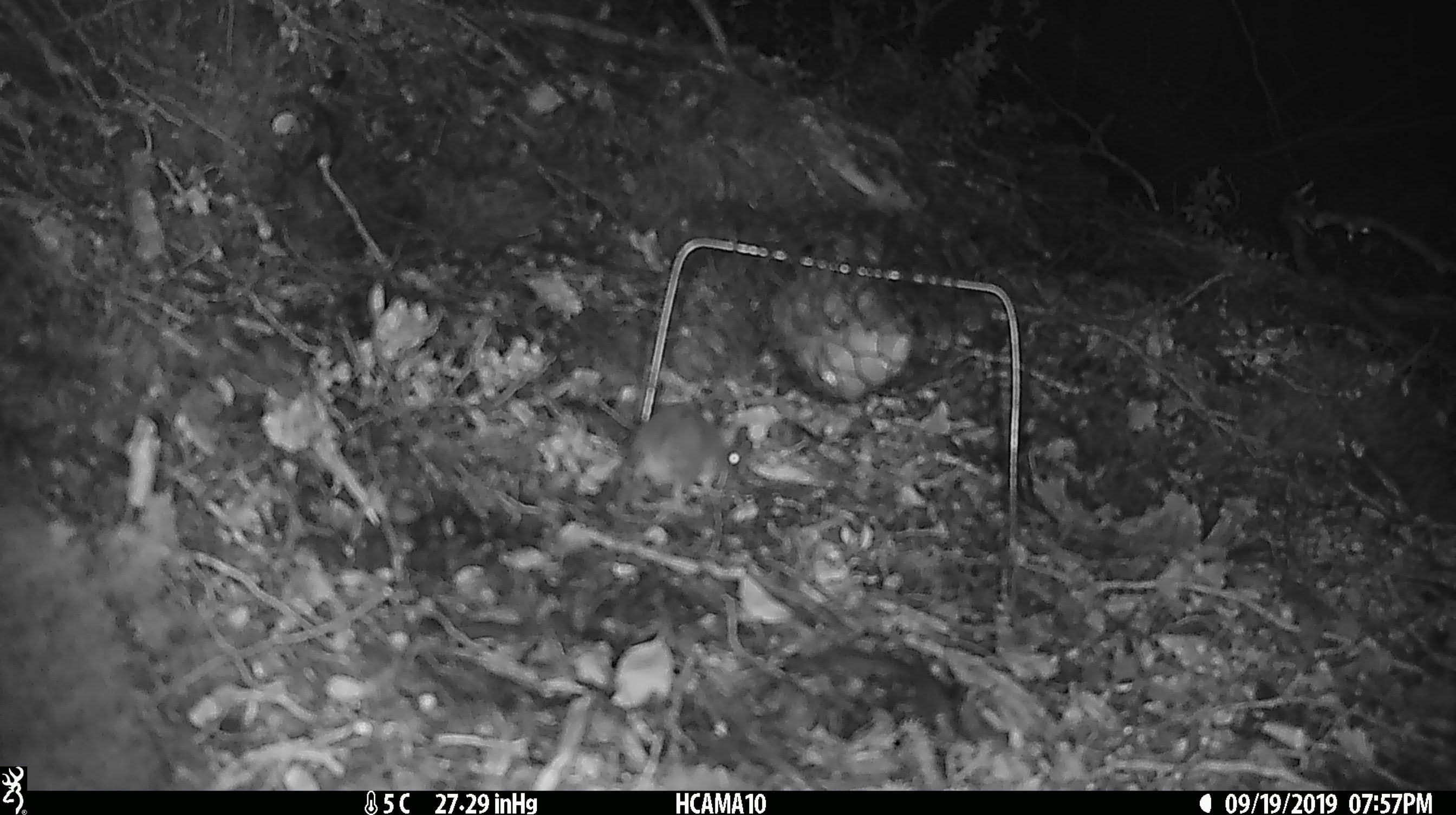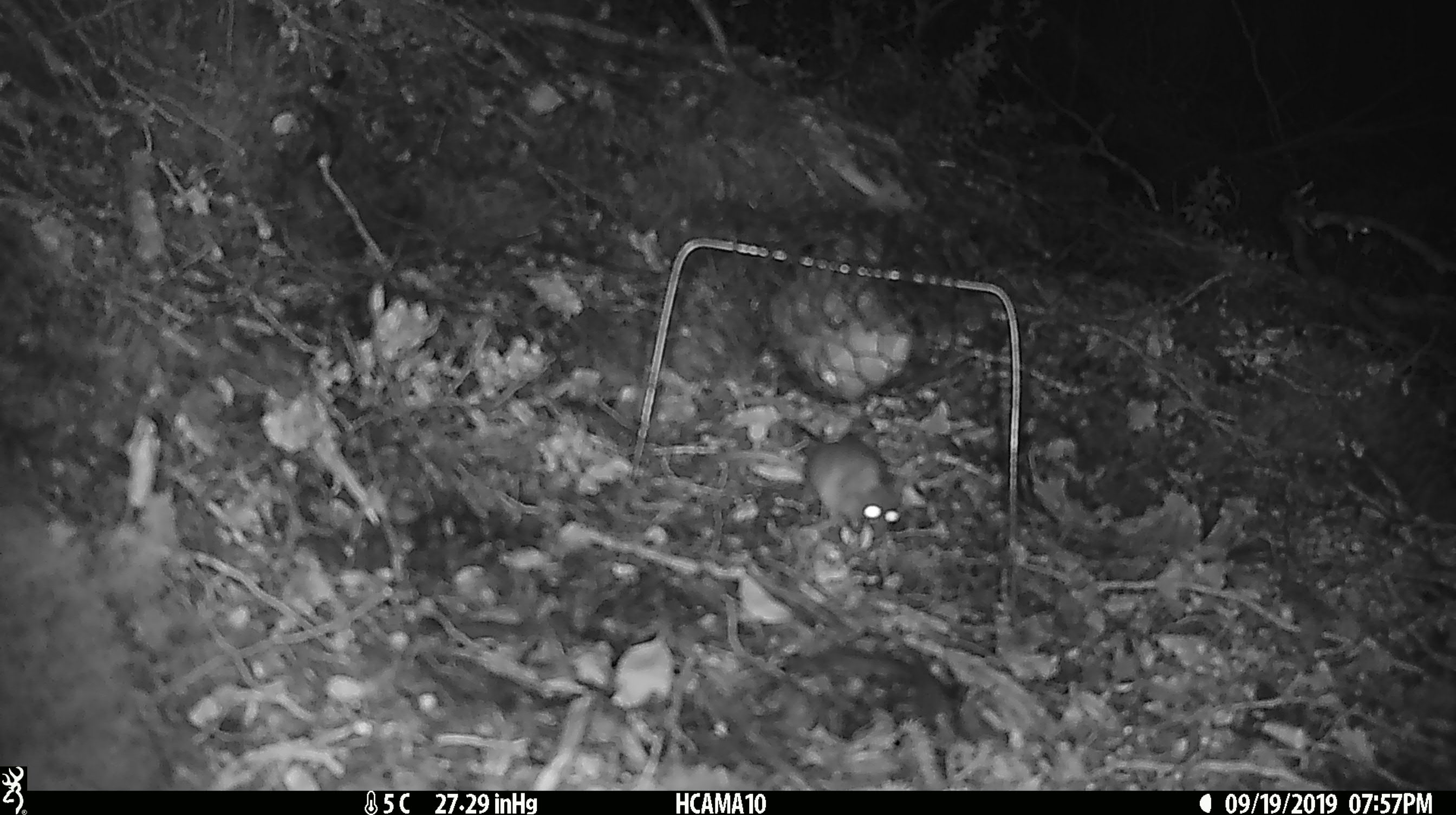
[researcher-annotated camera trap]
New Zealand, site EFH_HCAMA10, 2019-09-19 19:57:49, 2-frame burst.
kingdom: Animalia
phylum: Chordata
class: Mammalia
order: Rodentia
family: Muridae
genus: Mus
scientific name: Mus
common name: mouse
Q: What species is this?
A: Mouse (Mus).